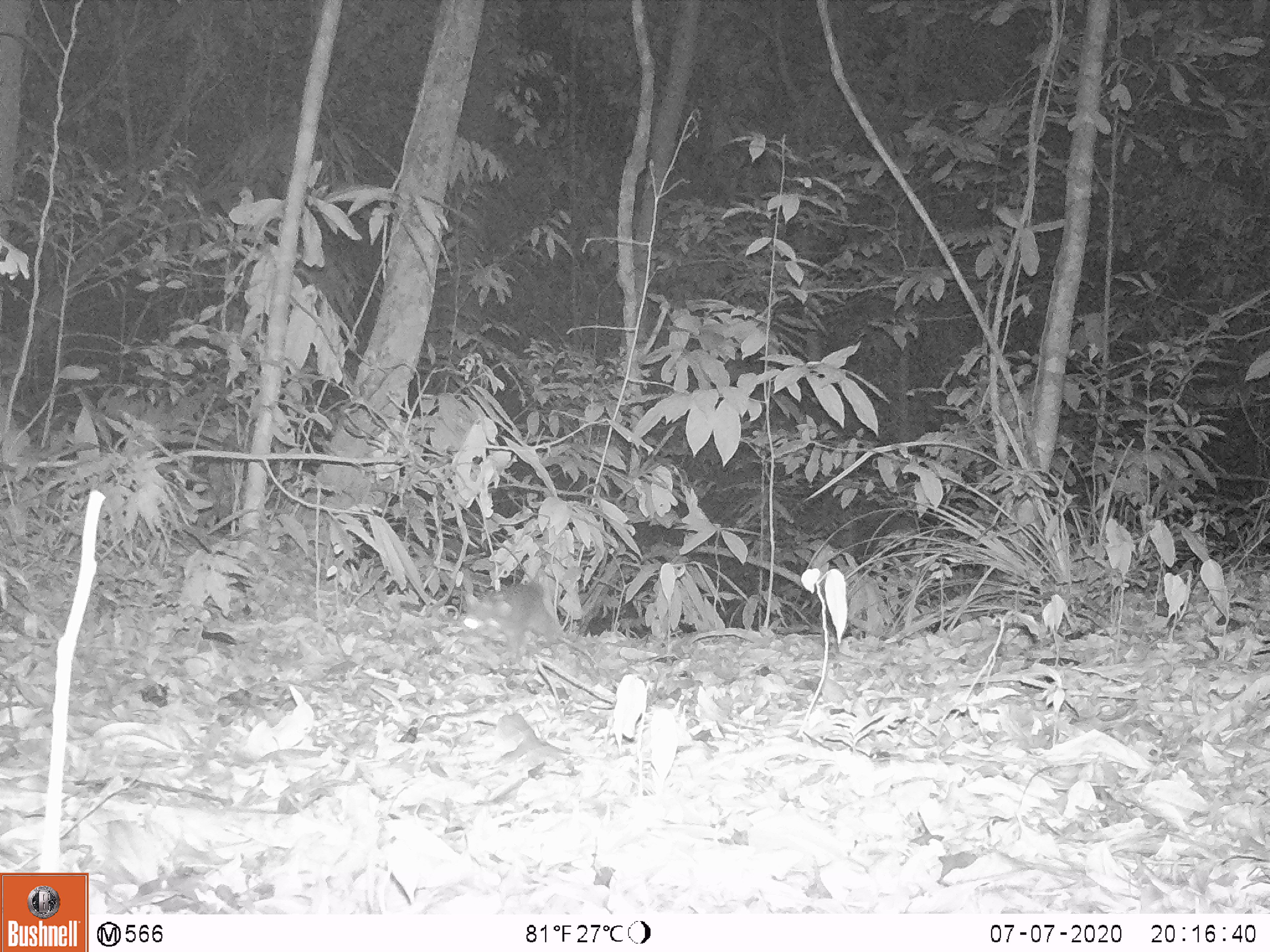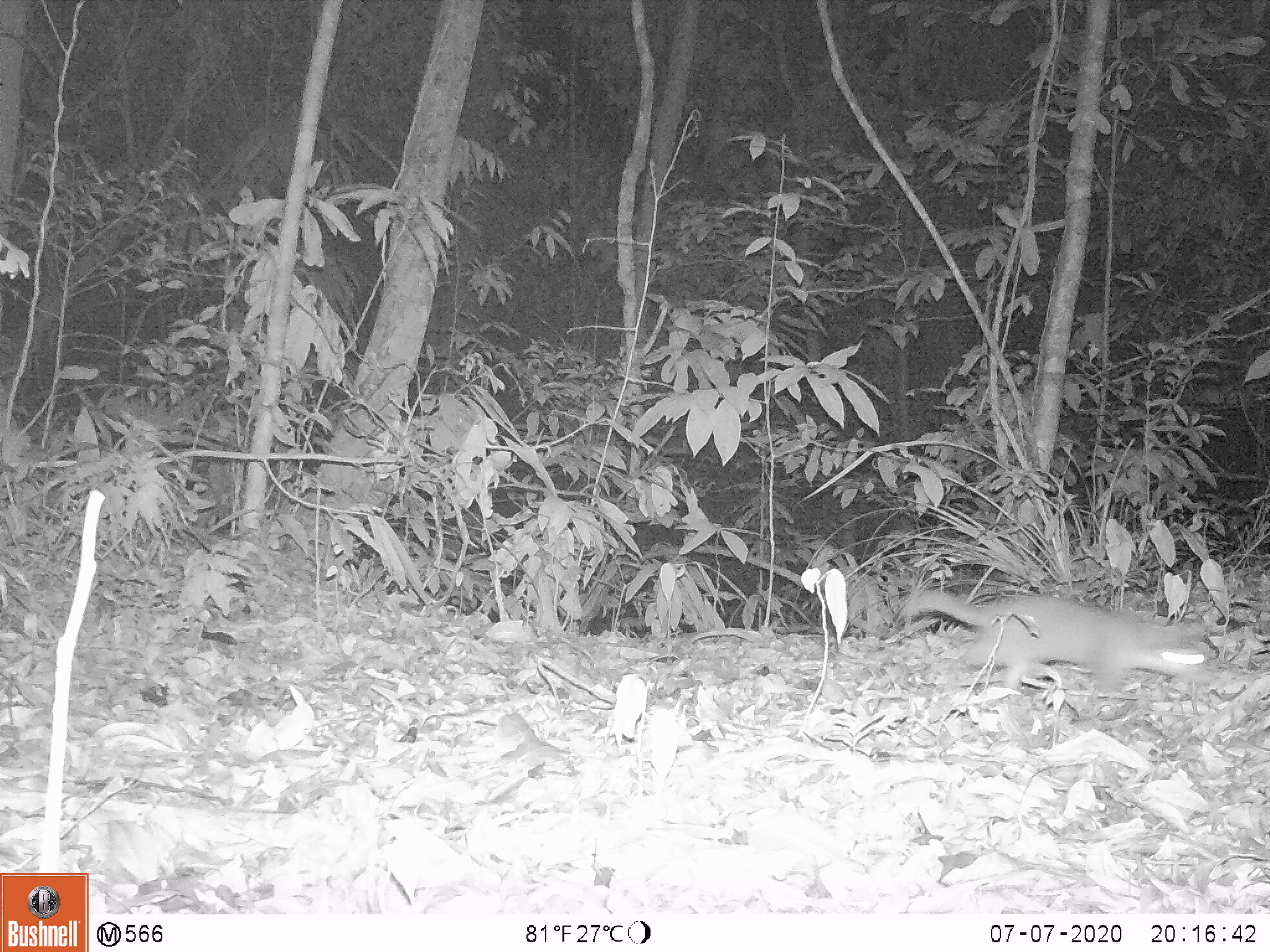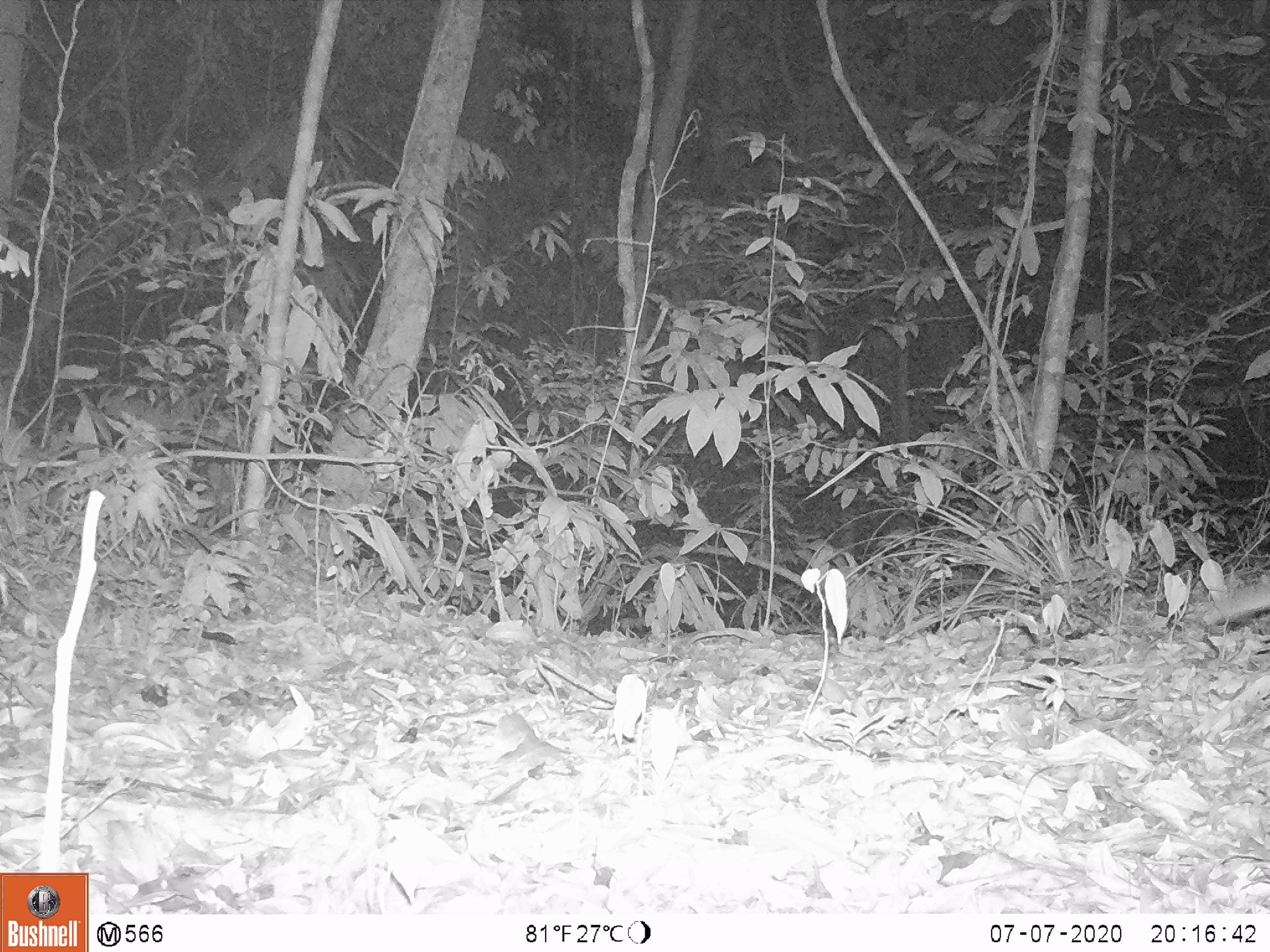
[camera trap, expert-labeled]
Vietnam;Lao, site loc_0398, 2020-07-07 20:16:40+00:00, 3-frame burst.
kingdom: Animalia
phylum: Chordata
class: Mammalia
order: Carnivora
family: Mustelidae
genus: Melogale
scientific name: Melogale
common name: ferret badger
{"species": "ferret badger (Melogale)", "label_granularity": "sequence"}